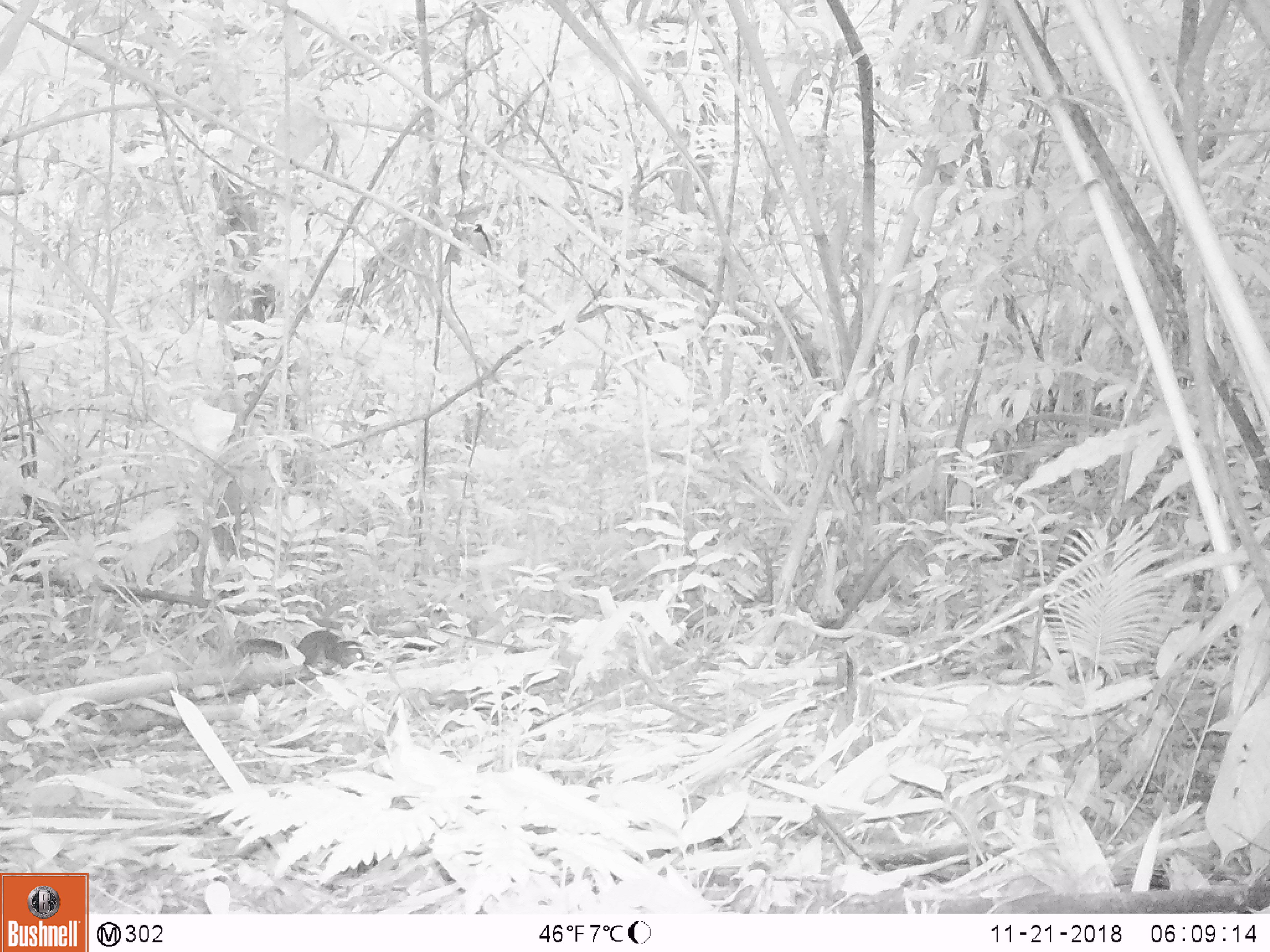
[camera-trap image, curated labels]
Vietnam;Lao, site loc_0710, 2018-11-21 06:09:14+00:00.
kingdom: Animalia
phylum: Chordata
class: Mammalia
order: Rodentia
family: Sciuridae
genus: Dremomys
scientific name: Dremomys rufigenis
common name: red-cheeked squirrel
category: red cheeked squirrel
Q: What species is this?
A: Red cheeked squirrel (red-cheeked squirrel) (Dremomys rufigenis).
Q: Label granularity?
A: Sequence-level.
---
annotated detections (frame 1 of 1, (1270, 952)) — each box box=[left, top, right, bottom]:
red cheeked squirrel: box=[236, 630, 365, 673]